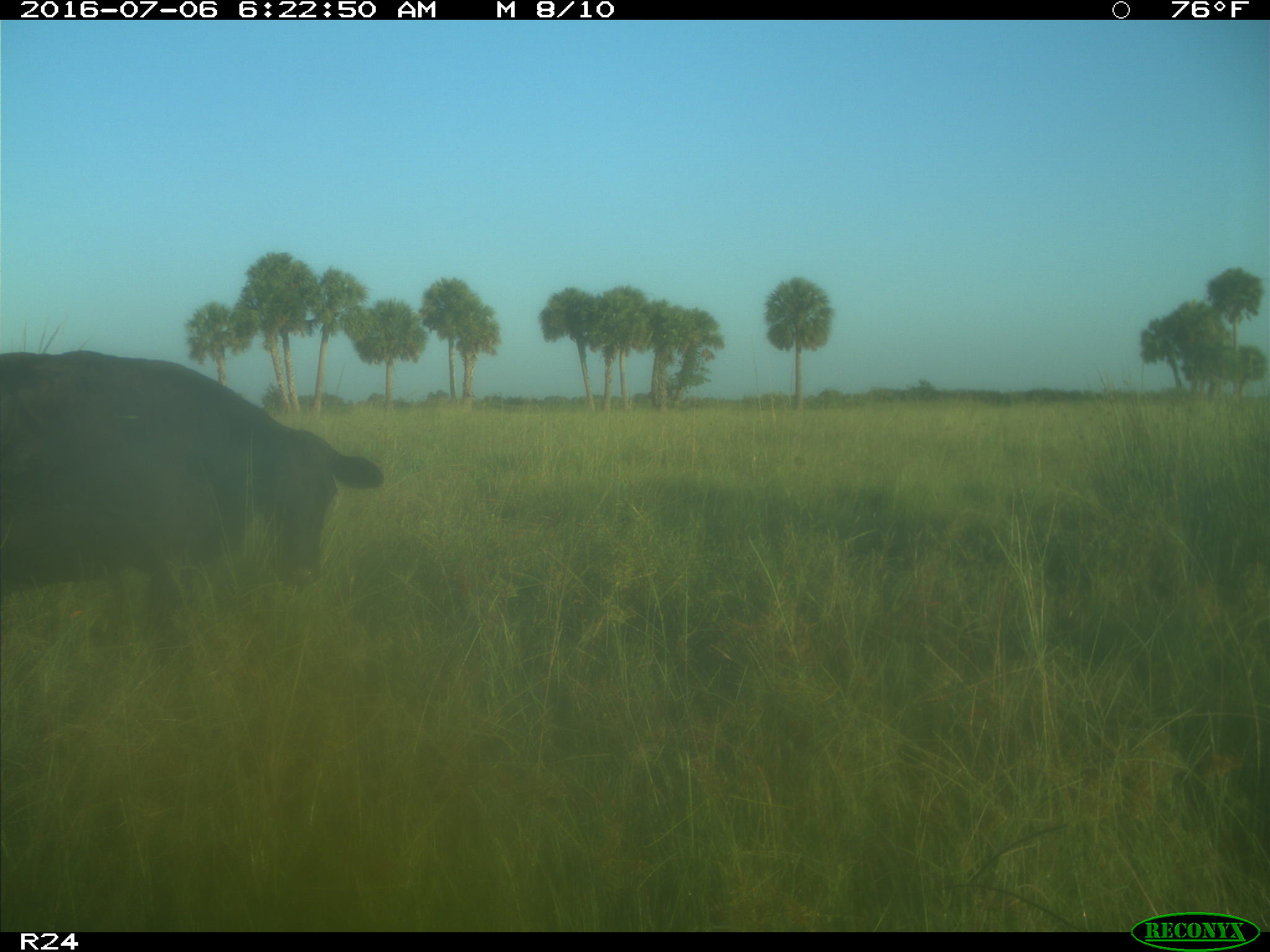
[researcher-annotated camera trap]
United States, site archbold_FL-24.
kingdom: Animalia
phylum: Chordata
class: Mammalia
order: Artiodactyla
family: Bovidae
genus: Bos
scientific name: Bos taurus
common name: domestic cow